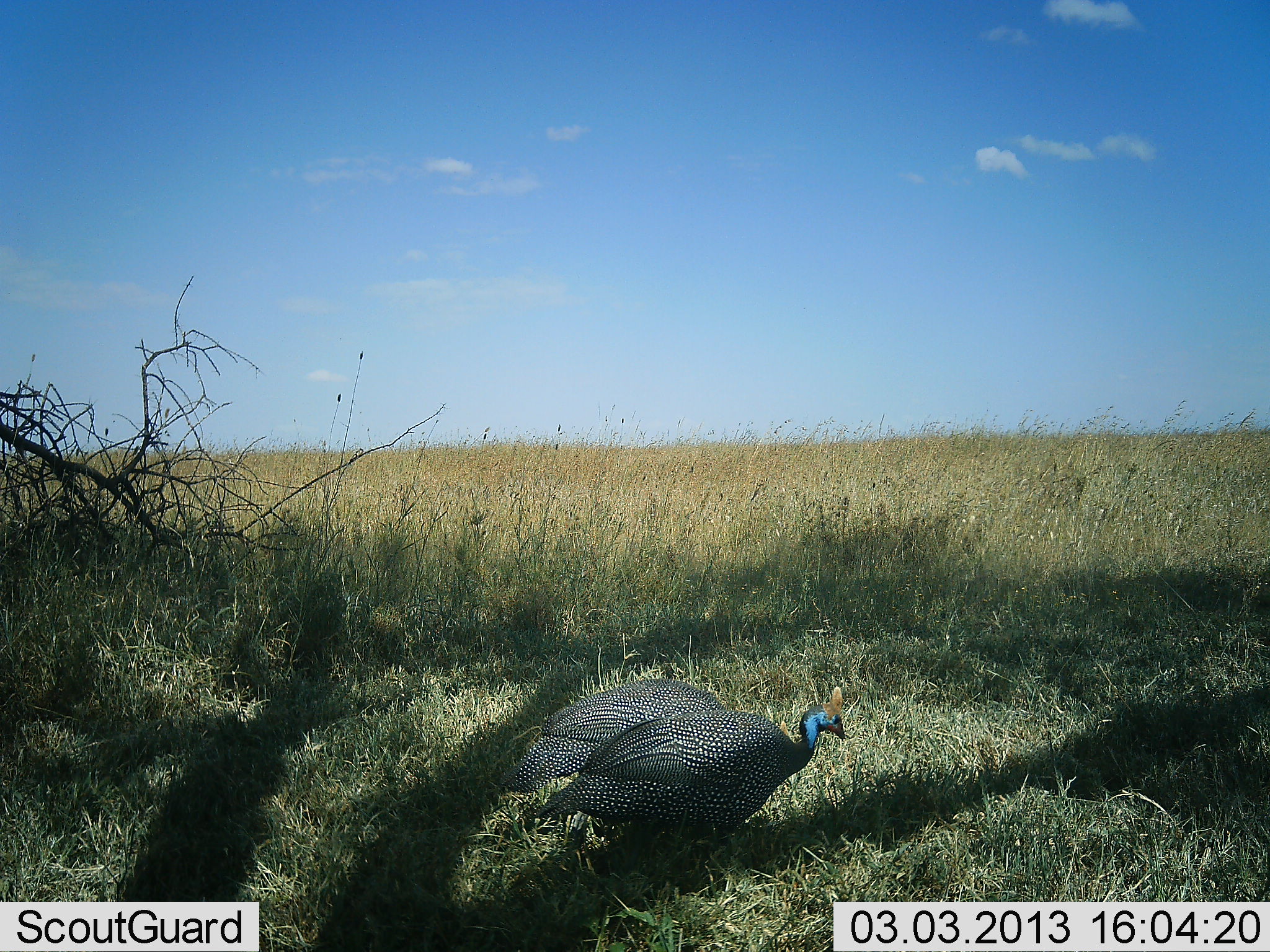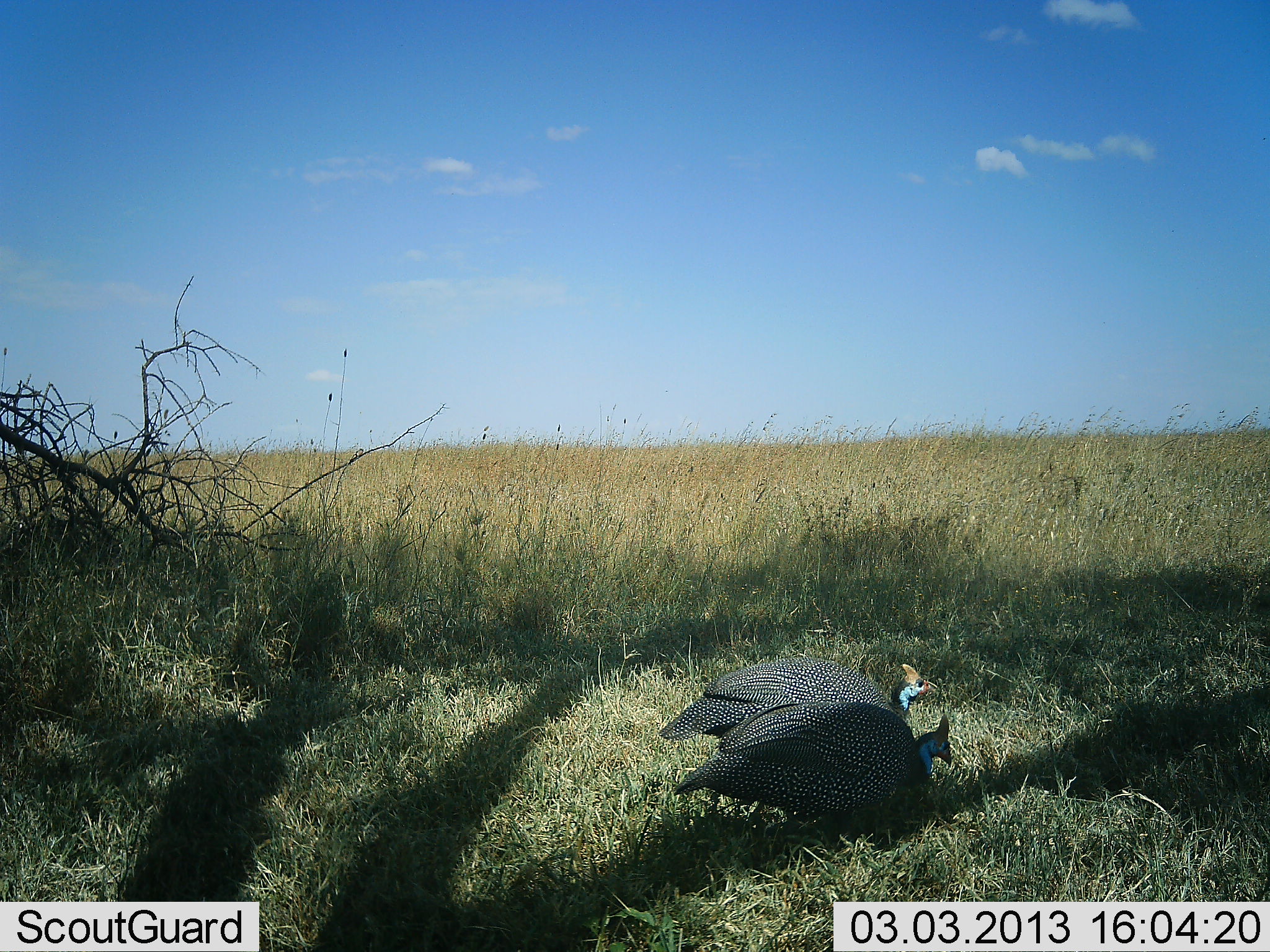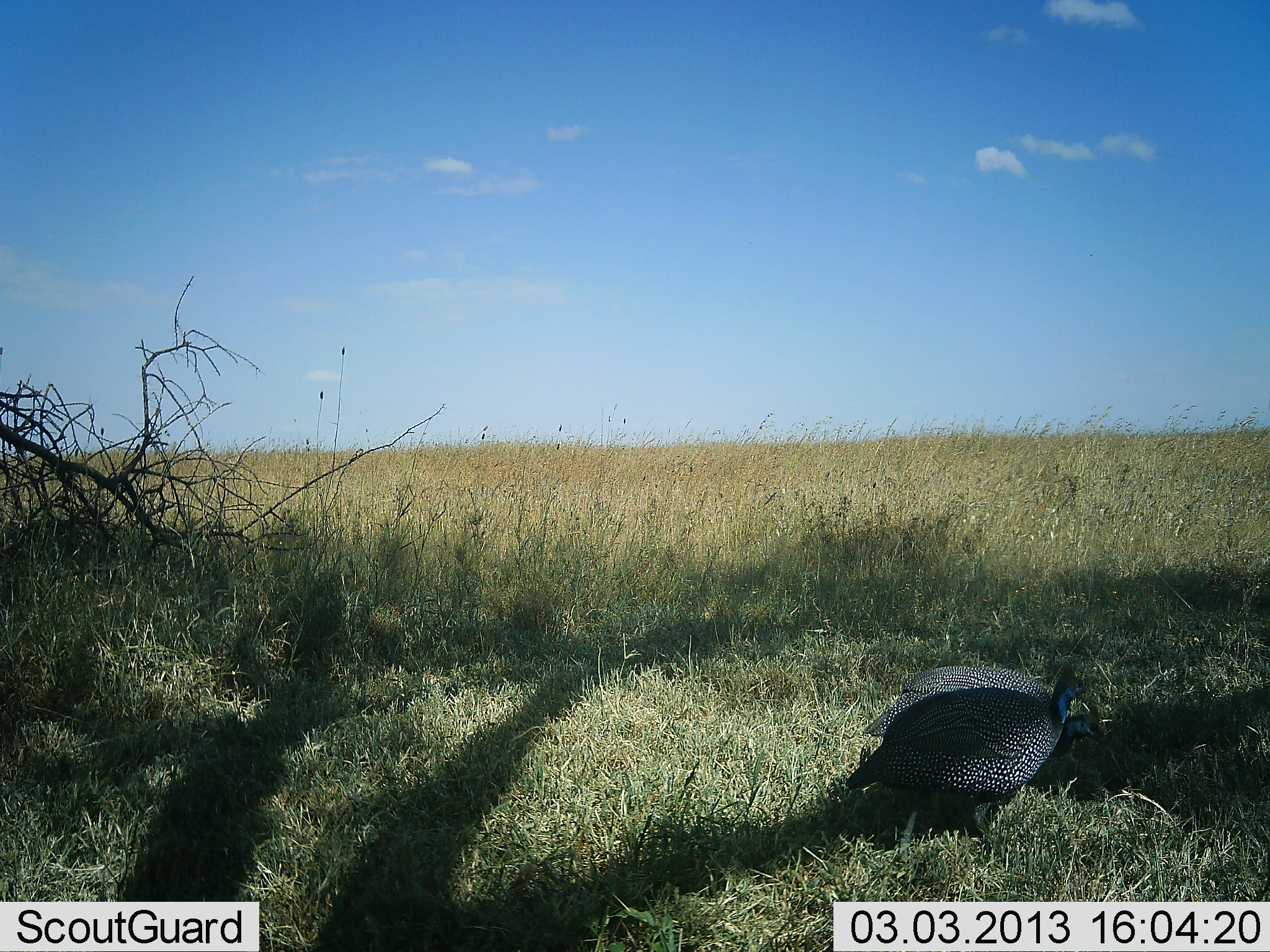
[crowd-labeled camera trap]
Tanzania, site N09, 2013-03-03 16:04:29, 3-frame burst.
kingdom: Animalia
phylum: Chordata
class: Aves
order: Galliformes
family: Numididae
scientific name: Numididae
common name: guinea fowl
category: guineafowl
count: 2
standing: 17%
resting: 0%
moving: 75%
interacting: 0%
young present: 0%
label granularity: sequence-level